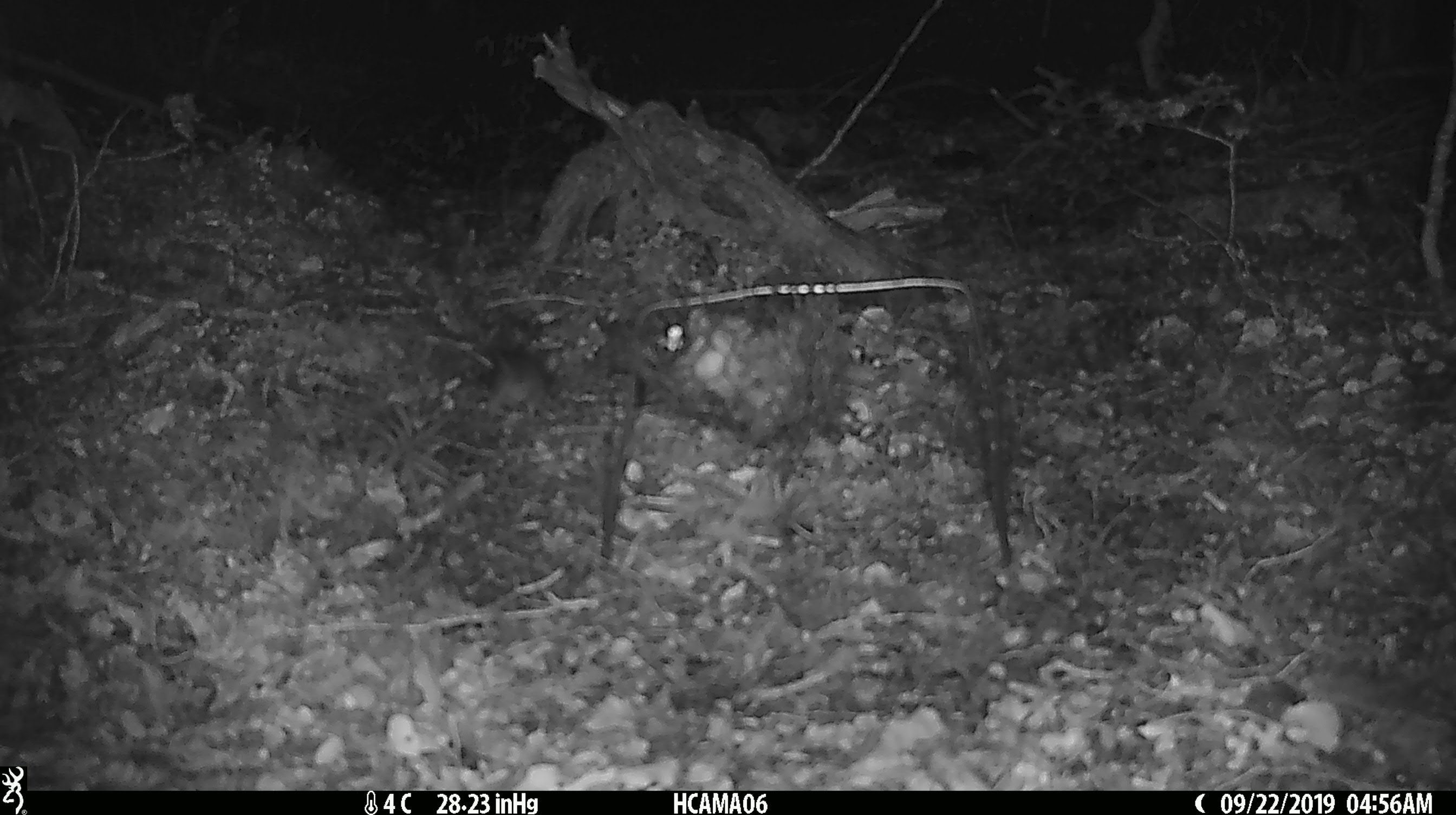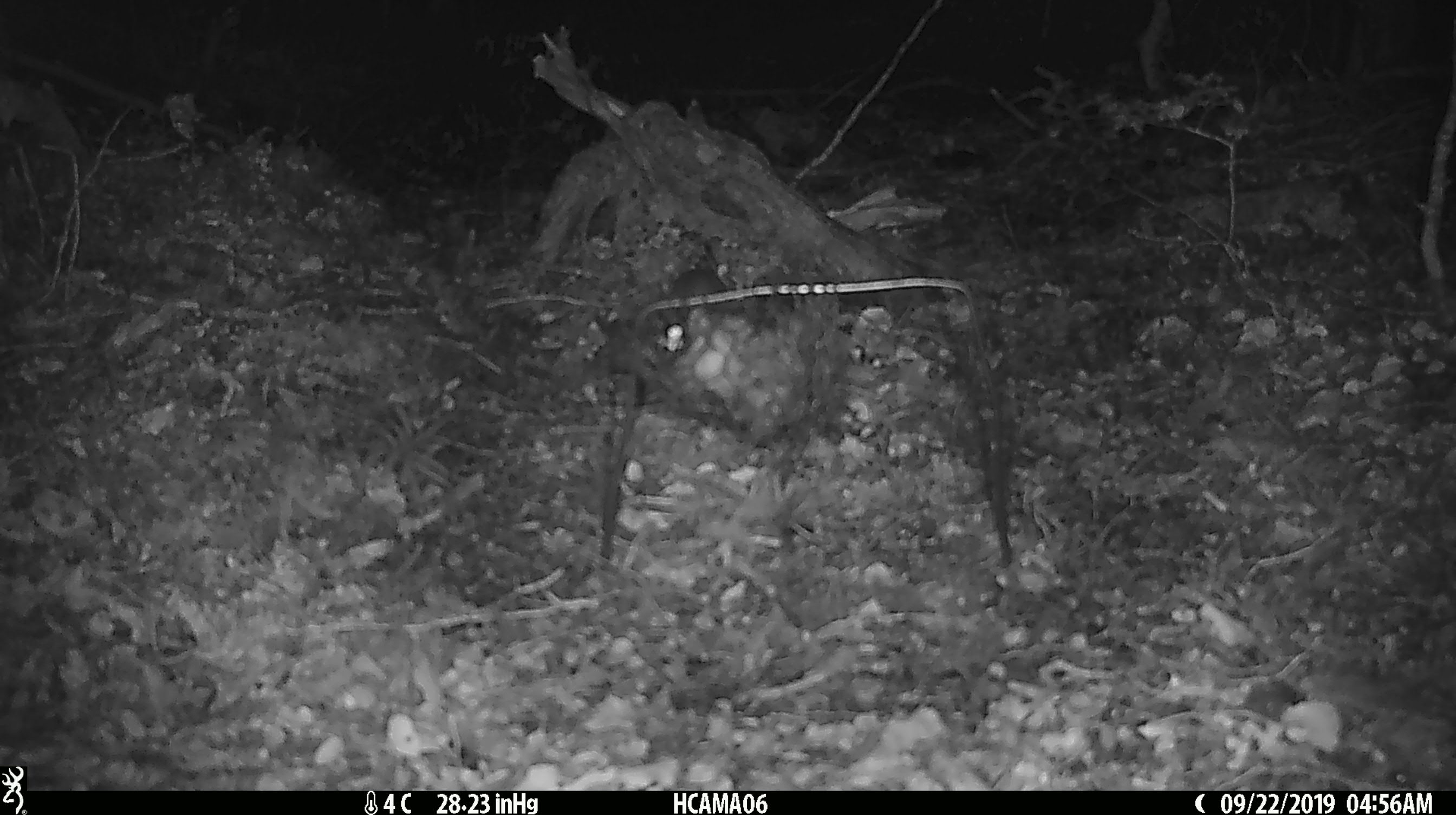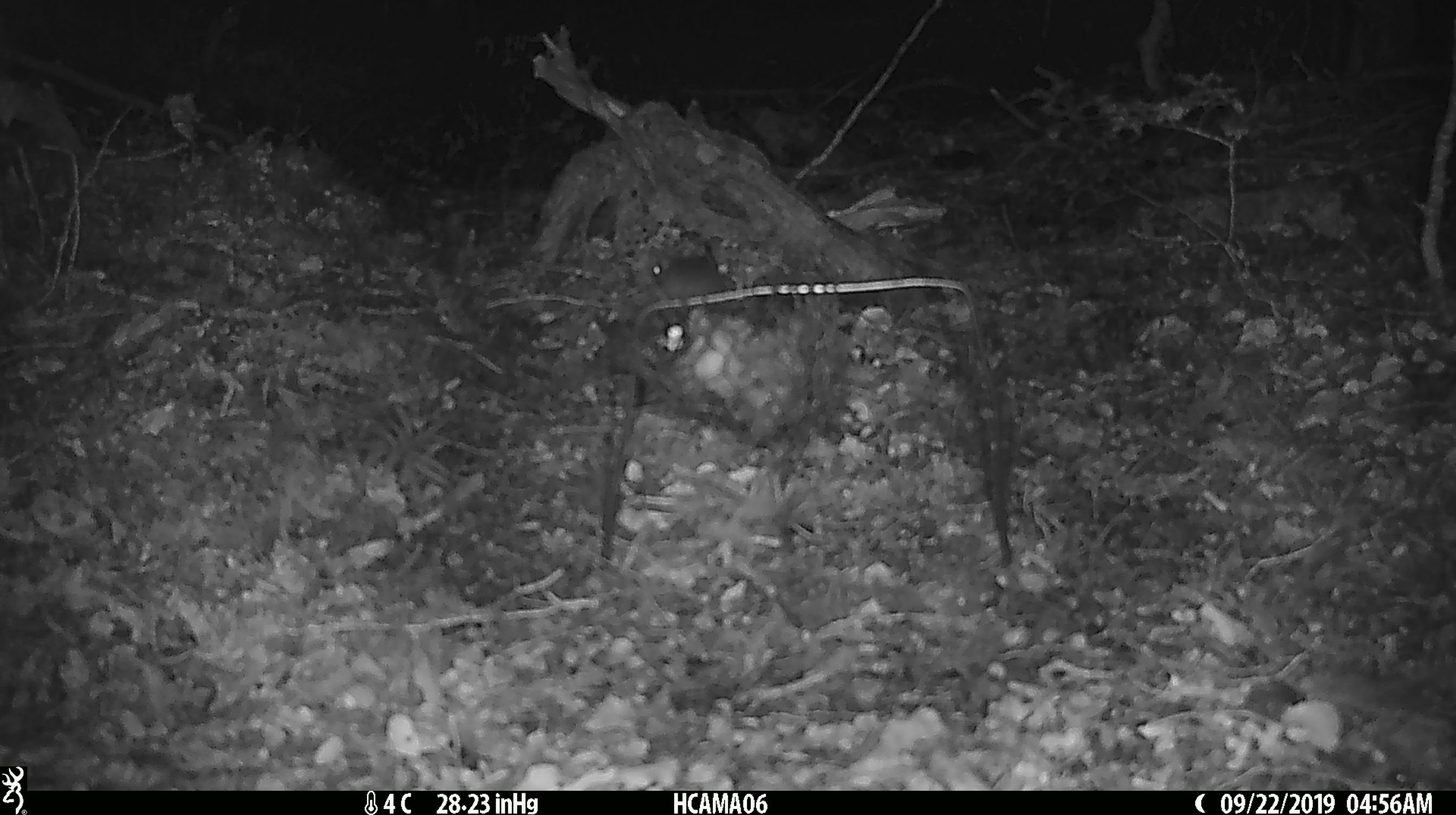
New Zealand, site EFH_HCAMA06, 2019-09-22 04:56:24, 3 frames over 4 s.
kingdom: Animalia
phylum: Chordata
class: Mammalia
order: Rodentia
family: Muridae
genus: Mus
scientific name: Mus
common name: mouse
Mouse (Mus).